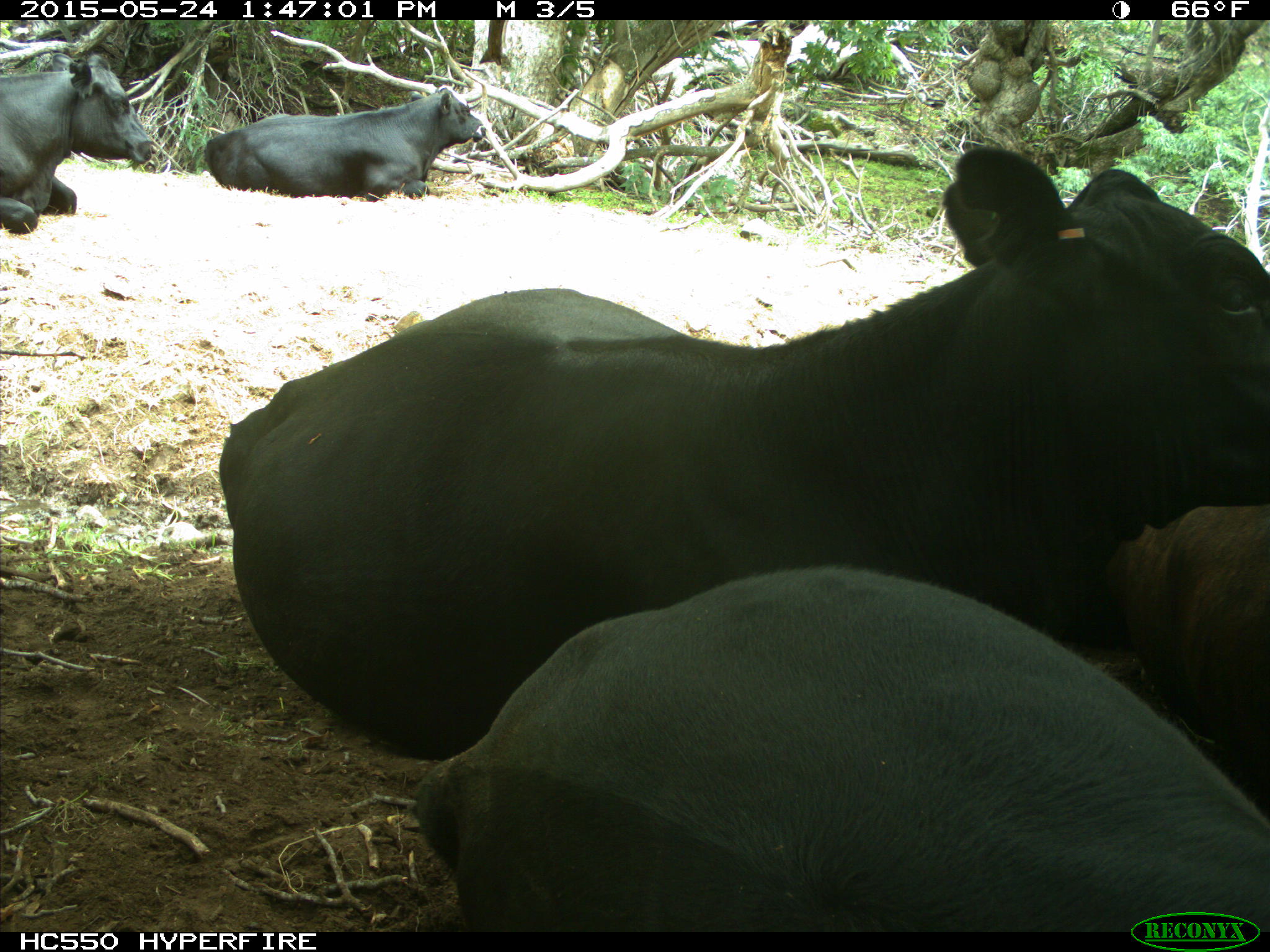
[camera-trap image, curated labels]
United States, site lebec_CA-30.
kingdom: Animalia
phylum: Chordata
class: Mammalia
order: Artiodactyla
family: Bovidae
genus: Bos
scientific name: Bos taurus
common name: domestic cow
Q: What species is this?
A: Bos taurus (domestic cow).